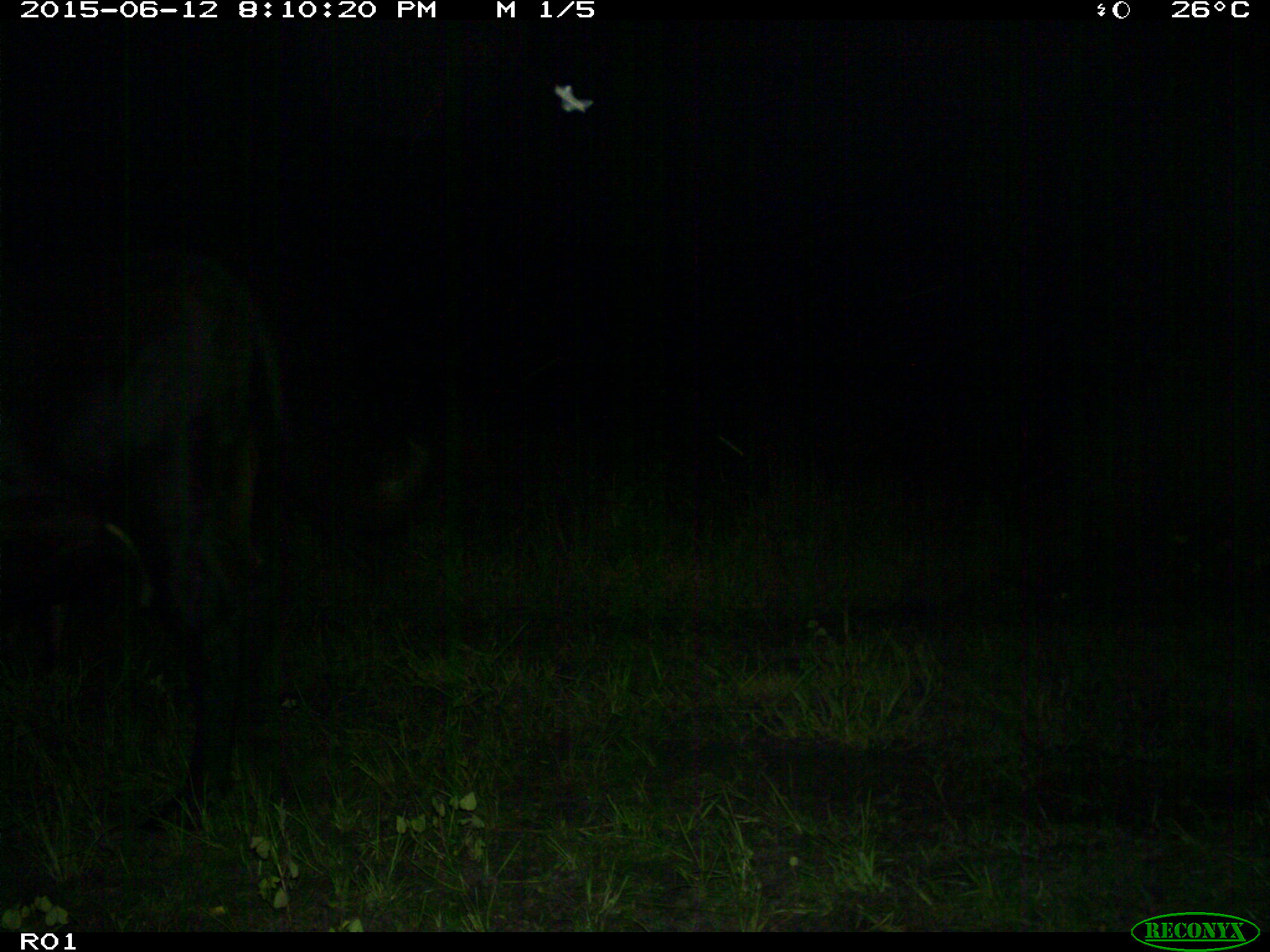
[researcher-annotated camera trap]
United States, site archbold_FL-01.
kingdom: Animalia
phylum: Chordata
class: Mammalia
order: Artiodactyla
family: Bovidae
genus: Bos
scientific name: Bos taurus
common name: domestic cow